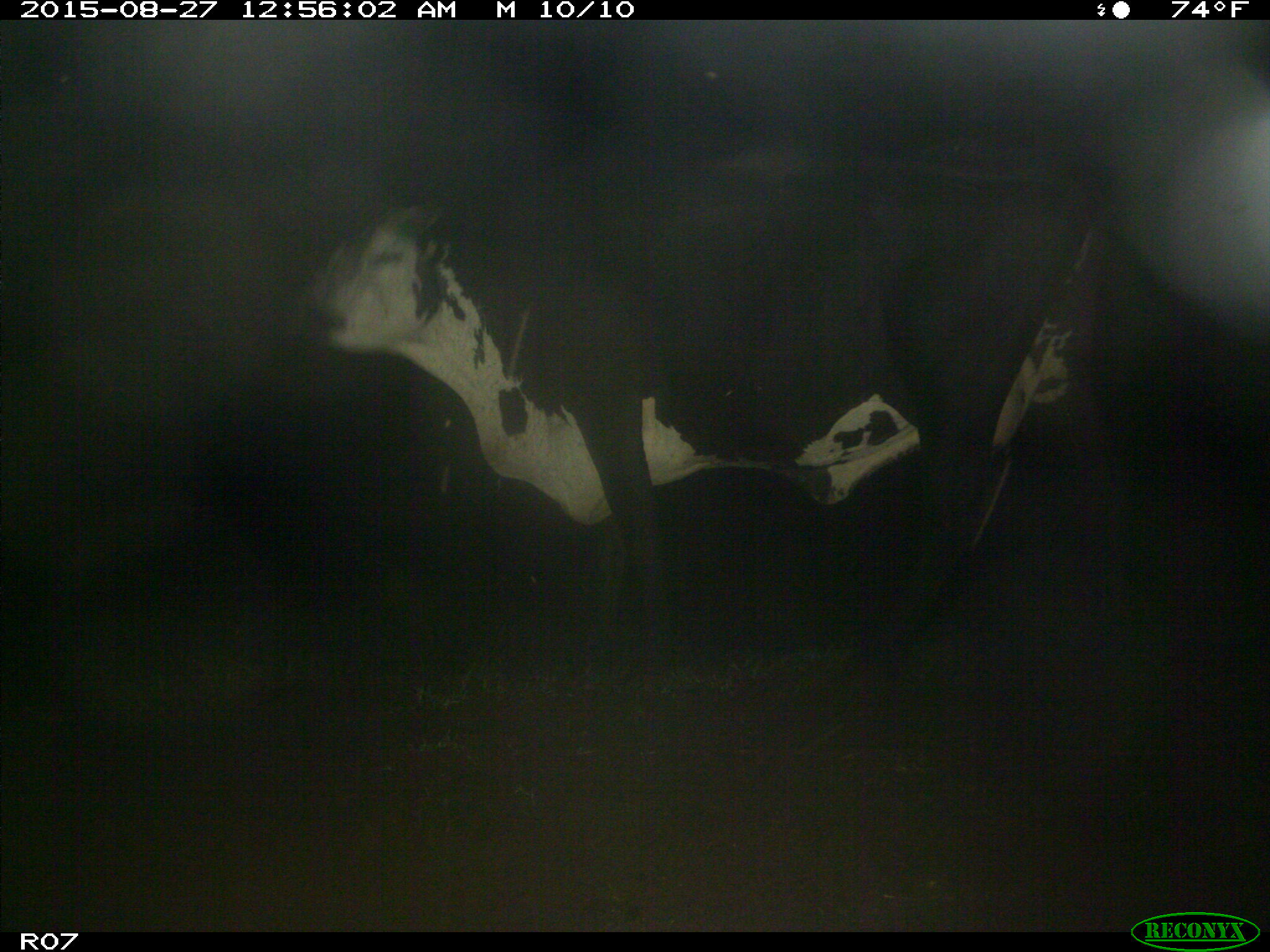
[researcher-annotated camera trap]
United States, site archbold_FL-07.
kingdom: Animalia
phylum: Chordata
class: Mammalia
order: Artiodactyla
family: Bovidae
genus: Bos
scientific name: Bos taurus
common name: domestic cow